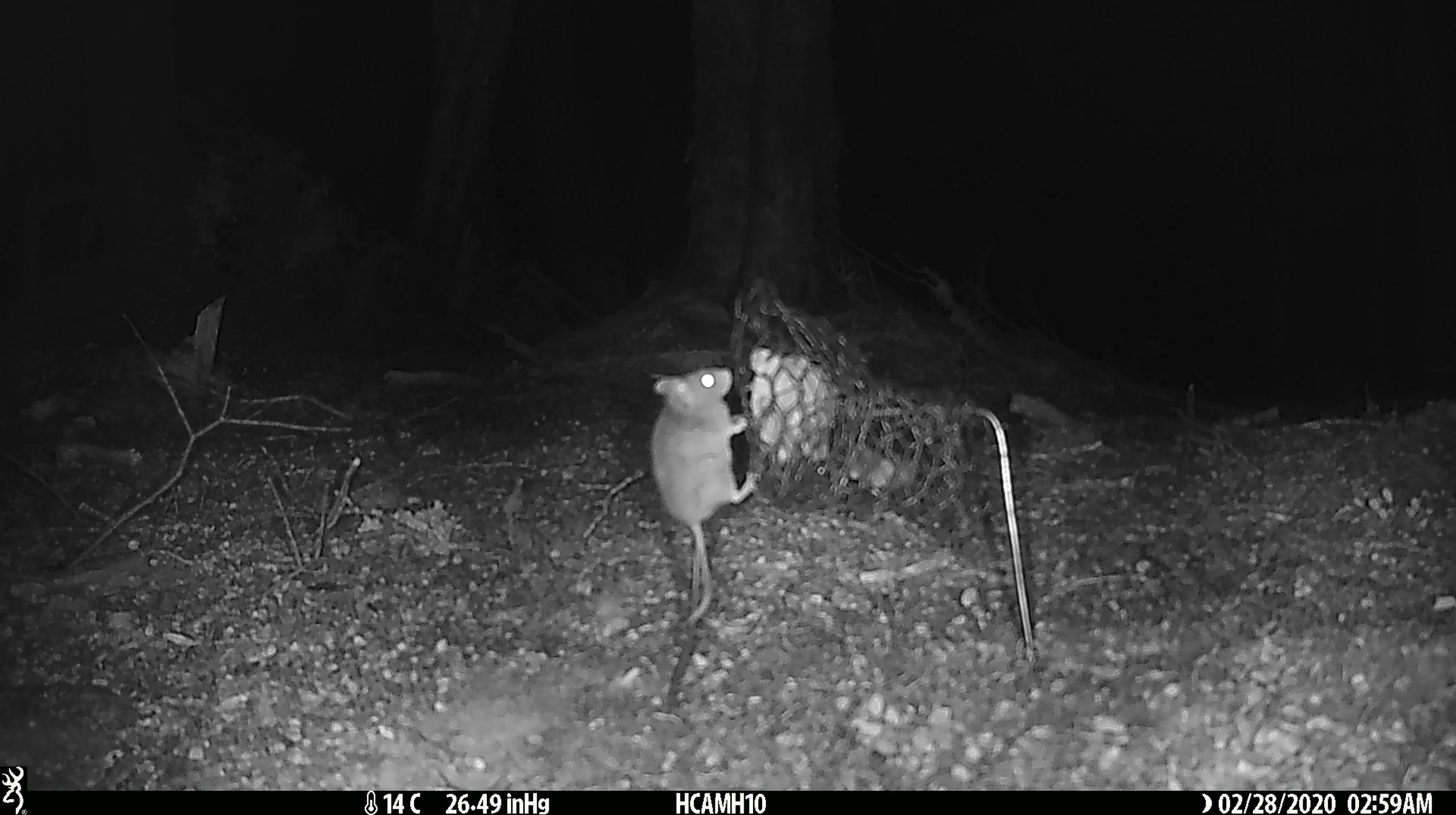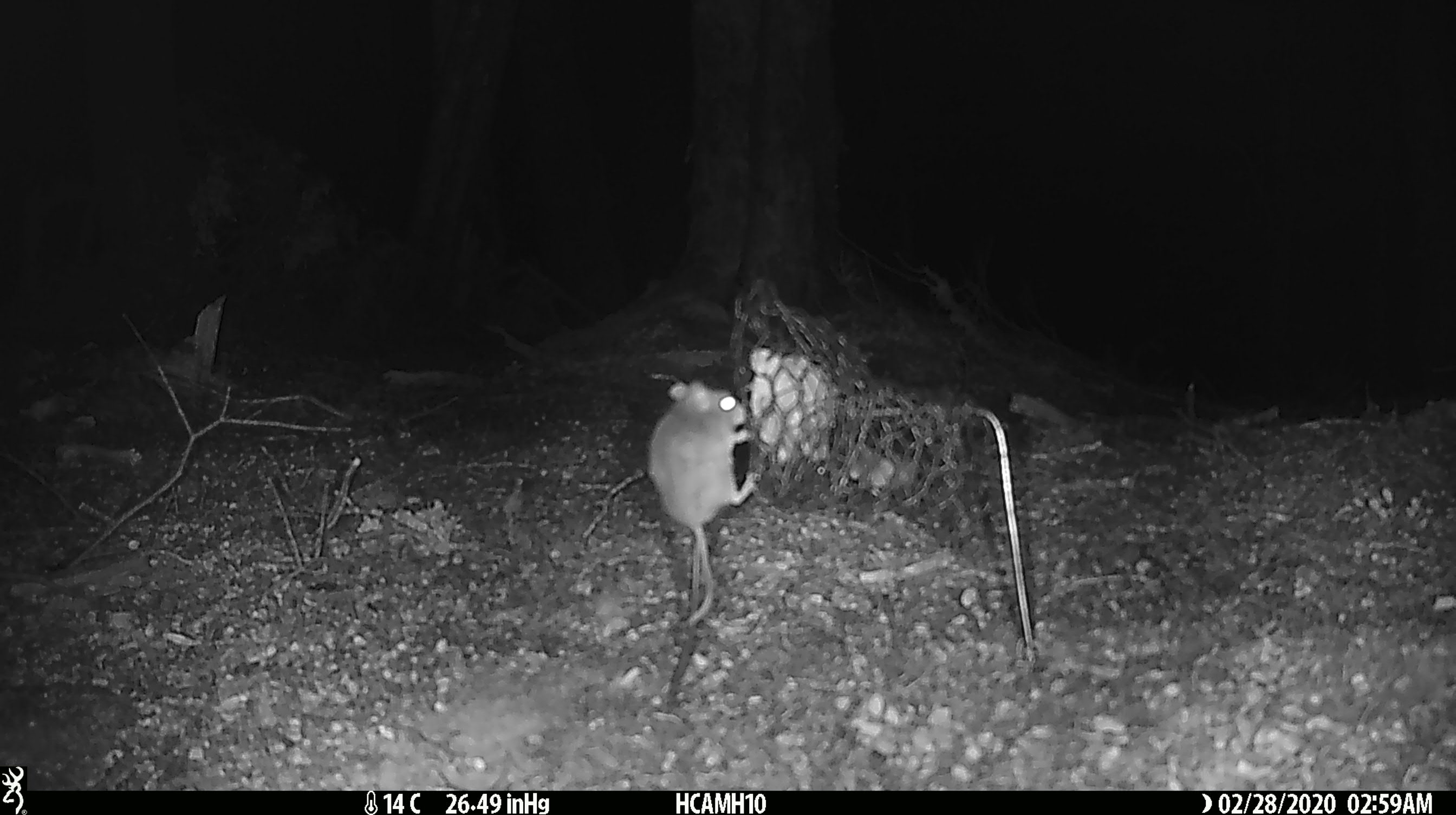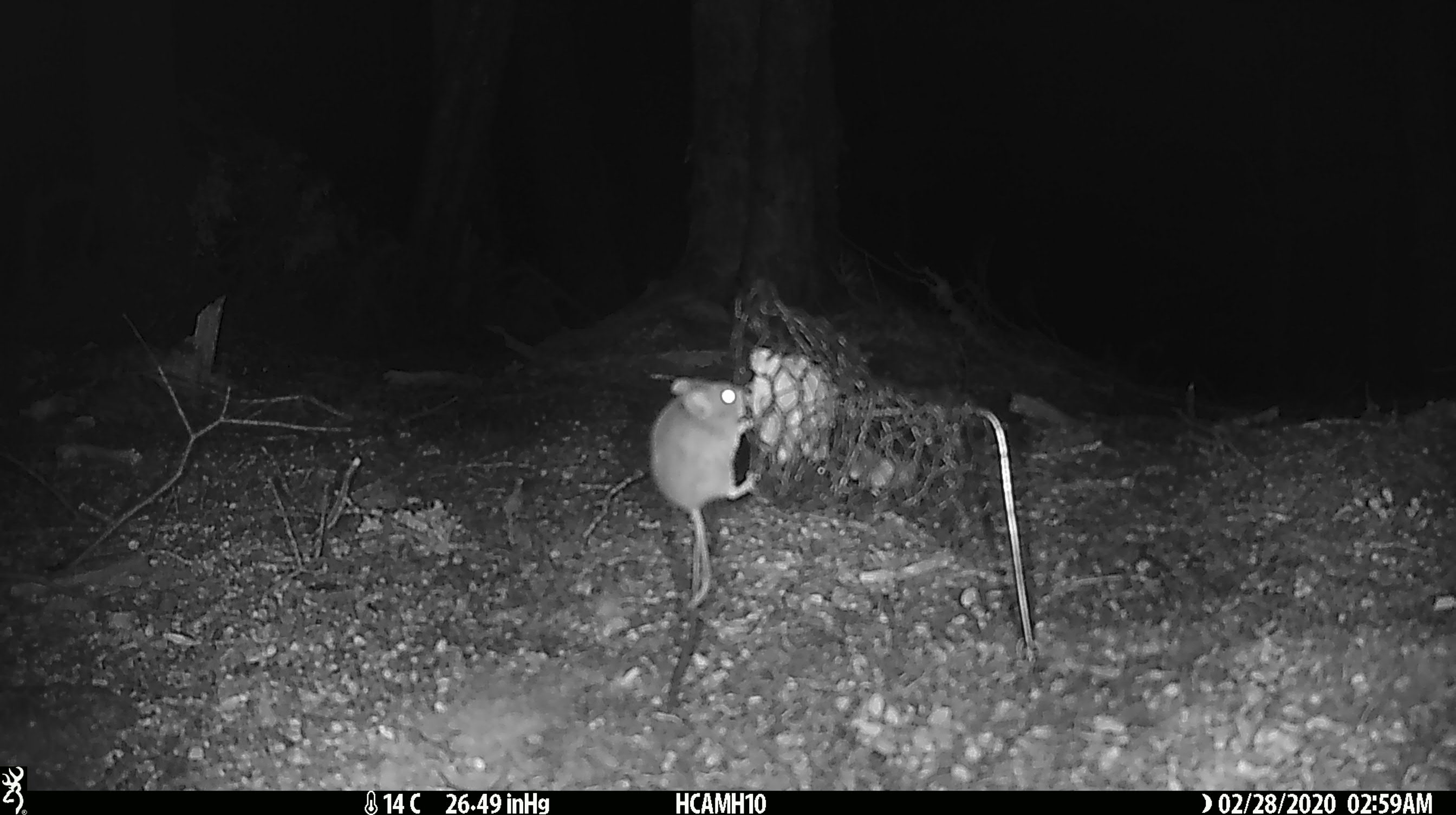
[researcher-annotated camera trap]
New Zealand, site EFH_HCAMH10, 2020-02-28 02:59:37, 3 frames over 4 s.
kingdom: Animalia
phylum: Chordata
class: Mammalia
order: Rodentia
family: Muridae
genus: Mus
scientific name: Mus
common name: mouse